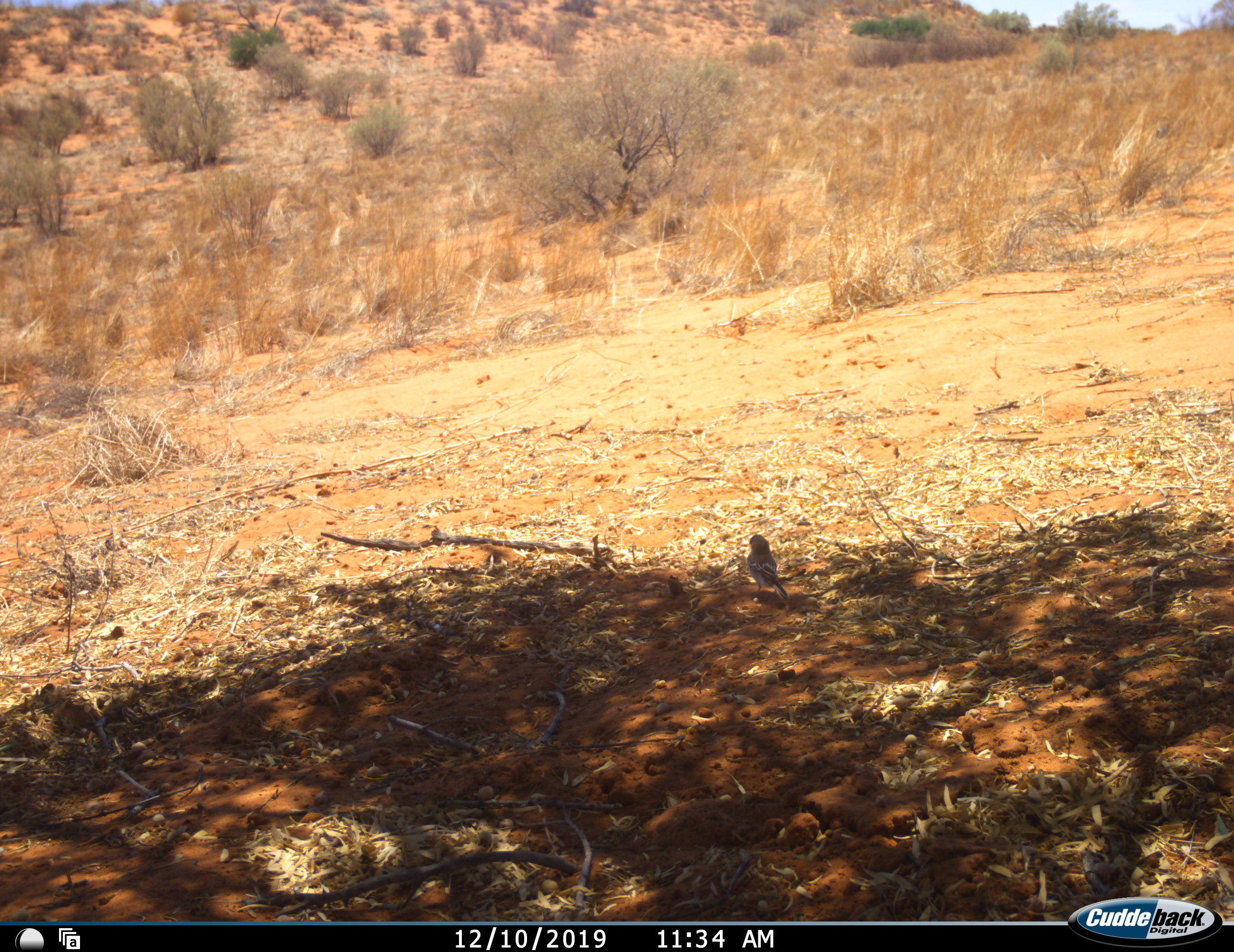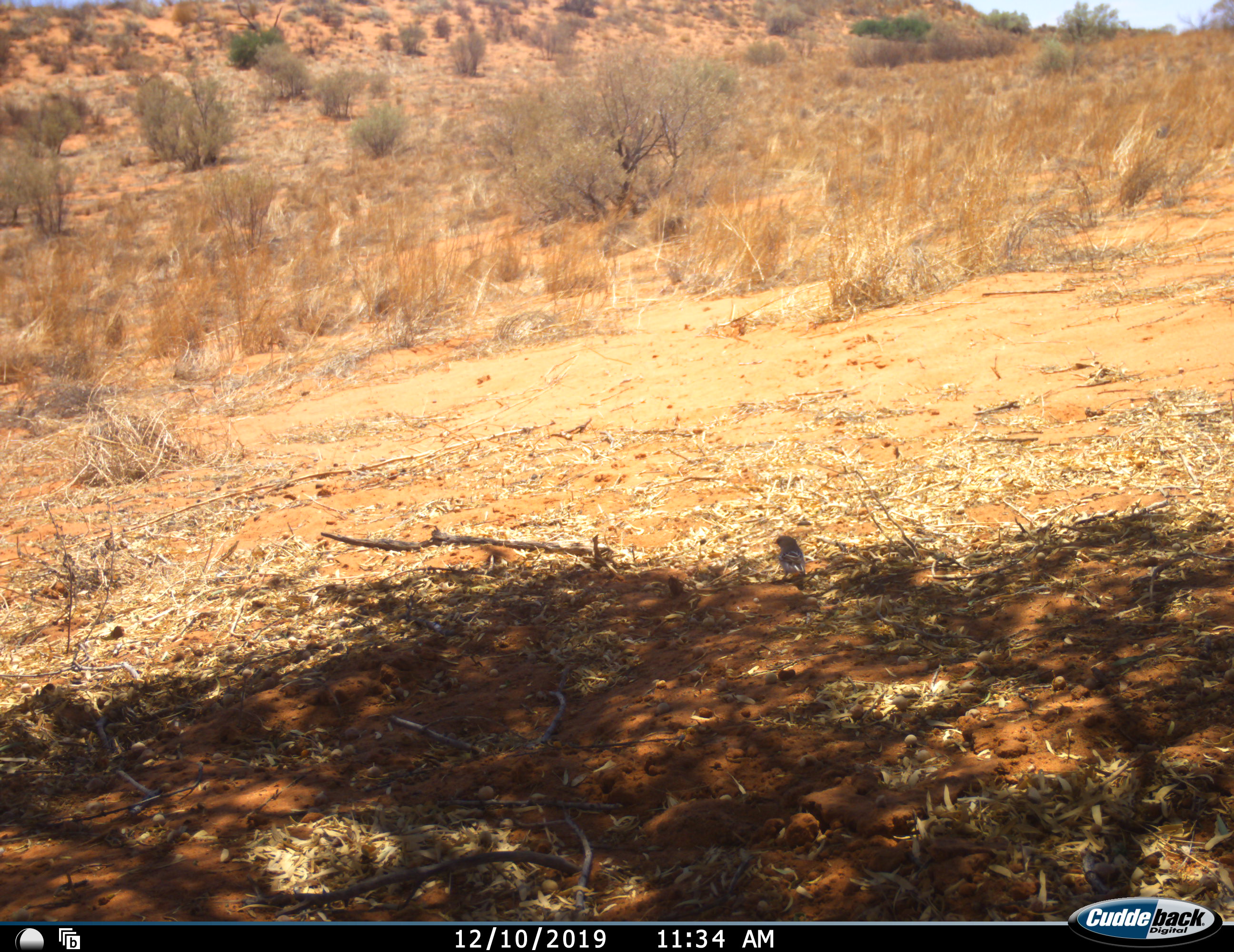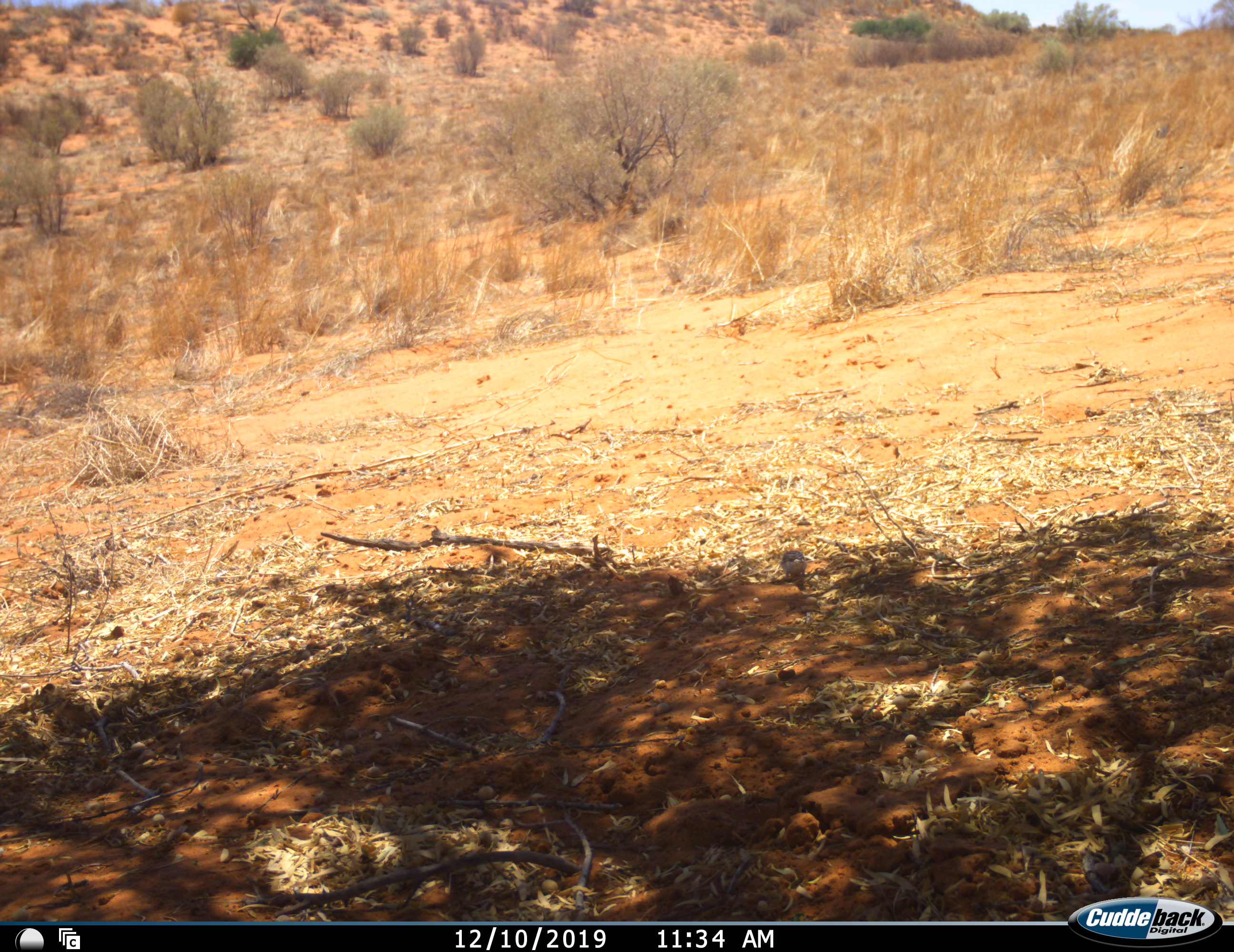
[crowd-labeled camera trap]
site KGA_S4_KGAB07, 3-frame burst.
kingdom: Animalia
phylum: Chordata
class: Aves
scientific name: Aves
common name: bird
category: birdother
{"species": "birdother (bird) (Aves)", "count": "1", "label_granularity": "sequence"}